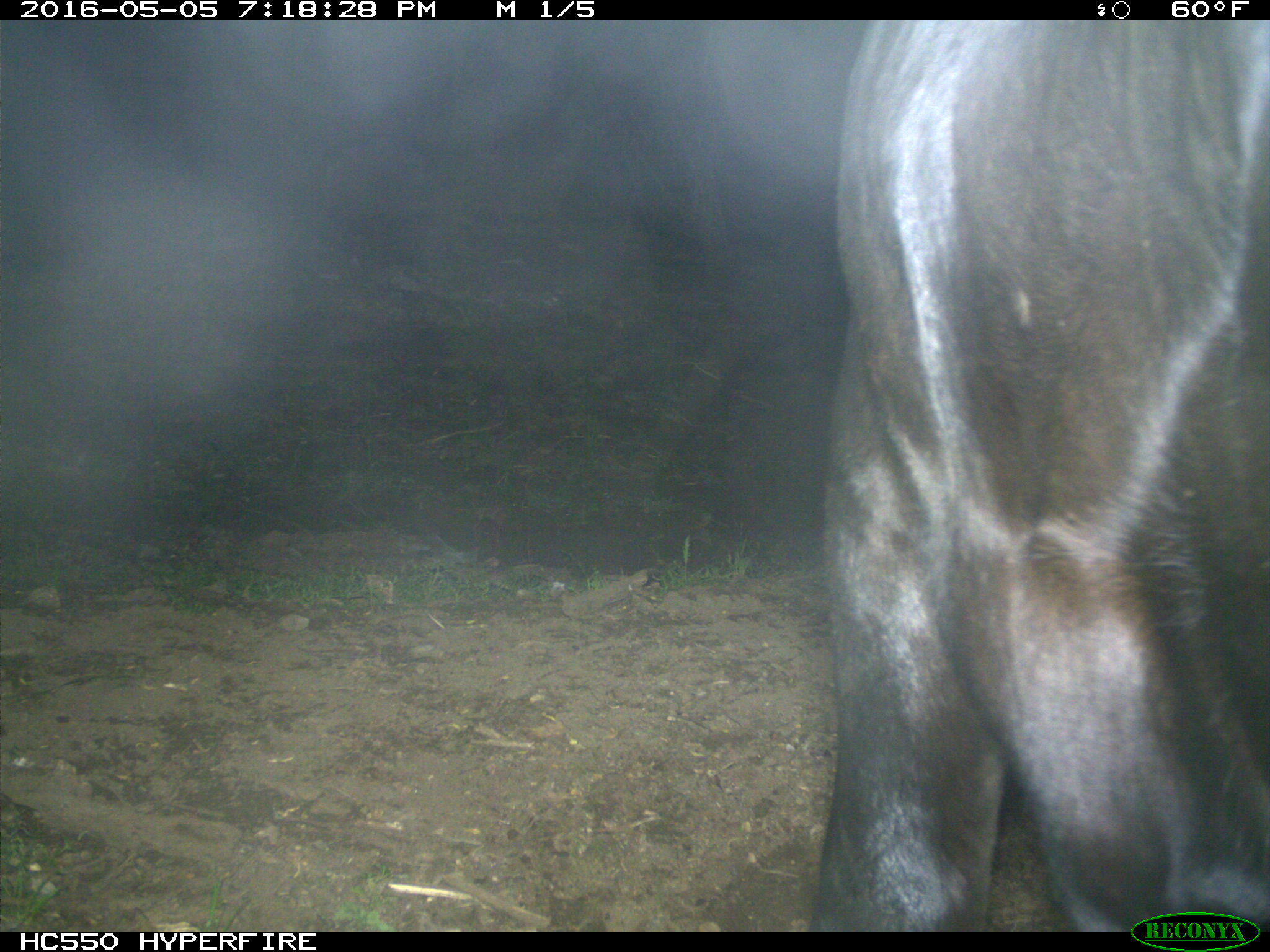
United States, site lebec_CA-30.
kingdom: Animalia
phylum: Chordata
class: Mammalia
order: Artiodactyla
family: Bovidae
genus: Bos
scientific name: Bos taurus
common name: domestic cow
Bos taurus (domestic cow).